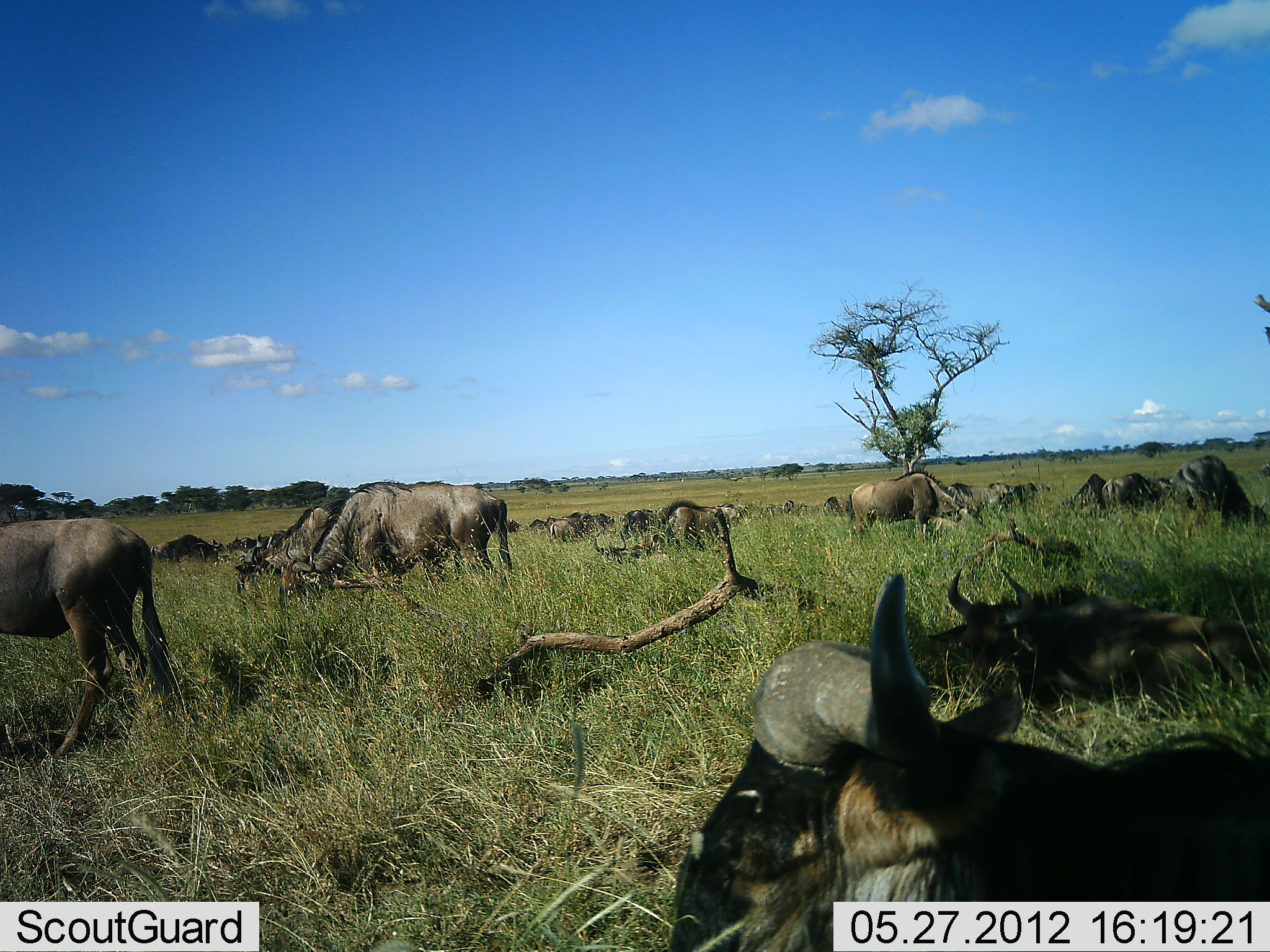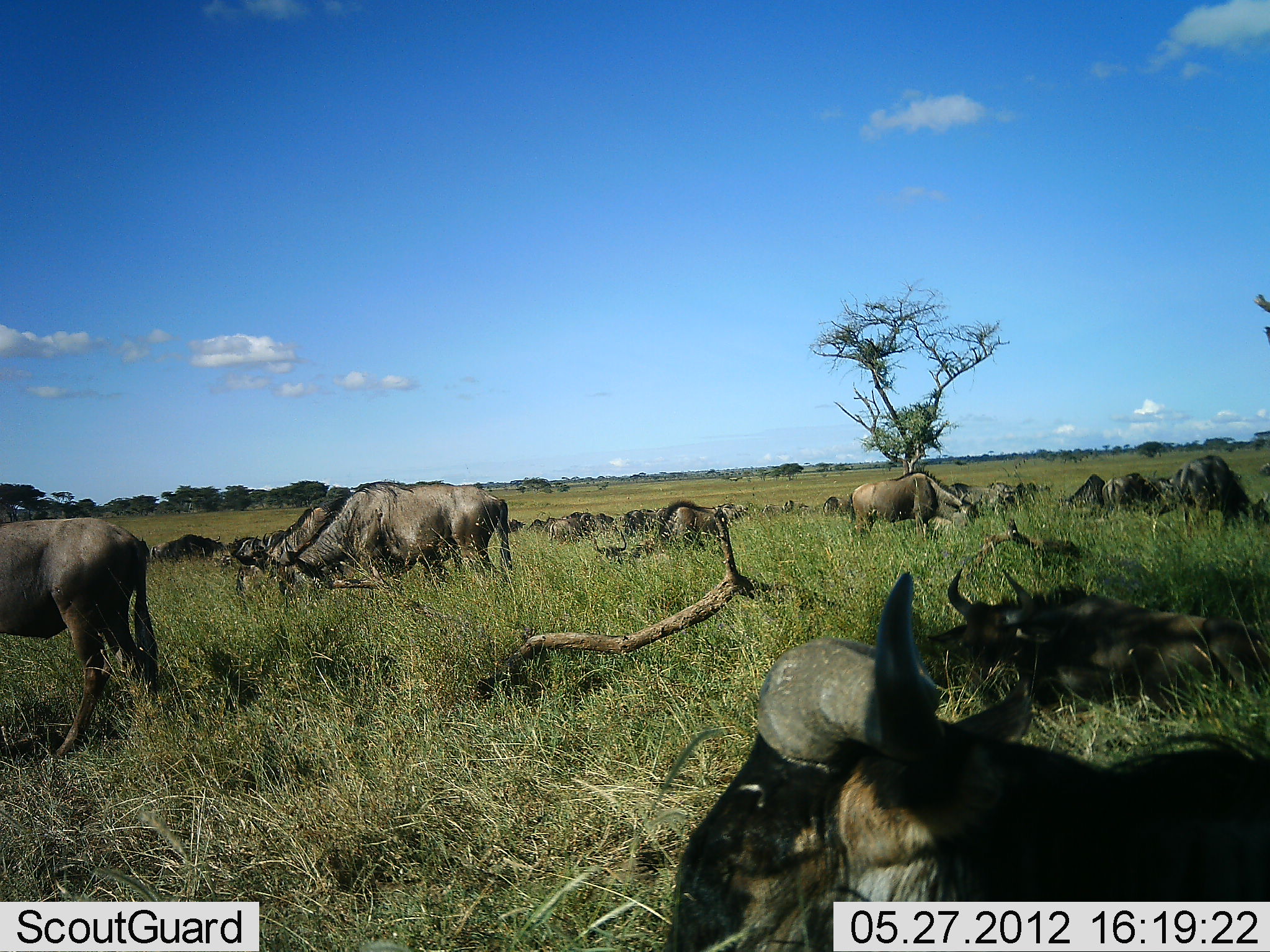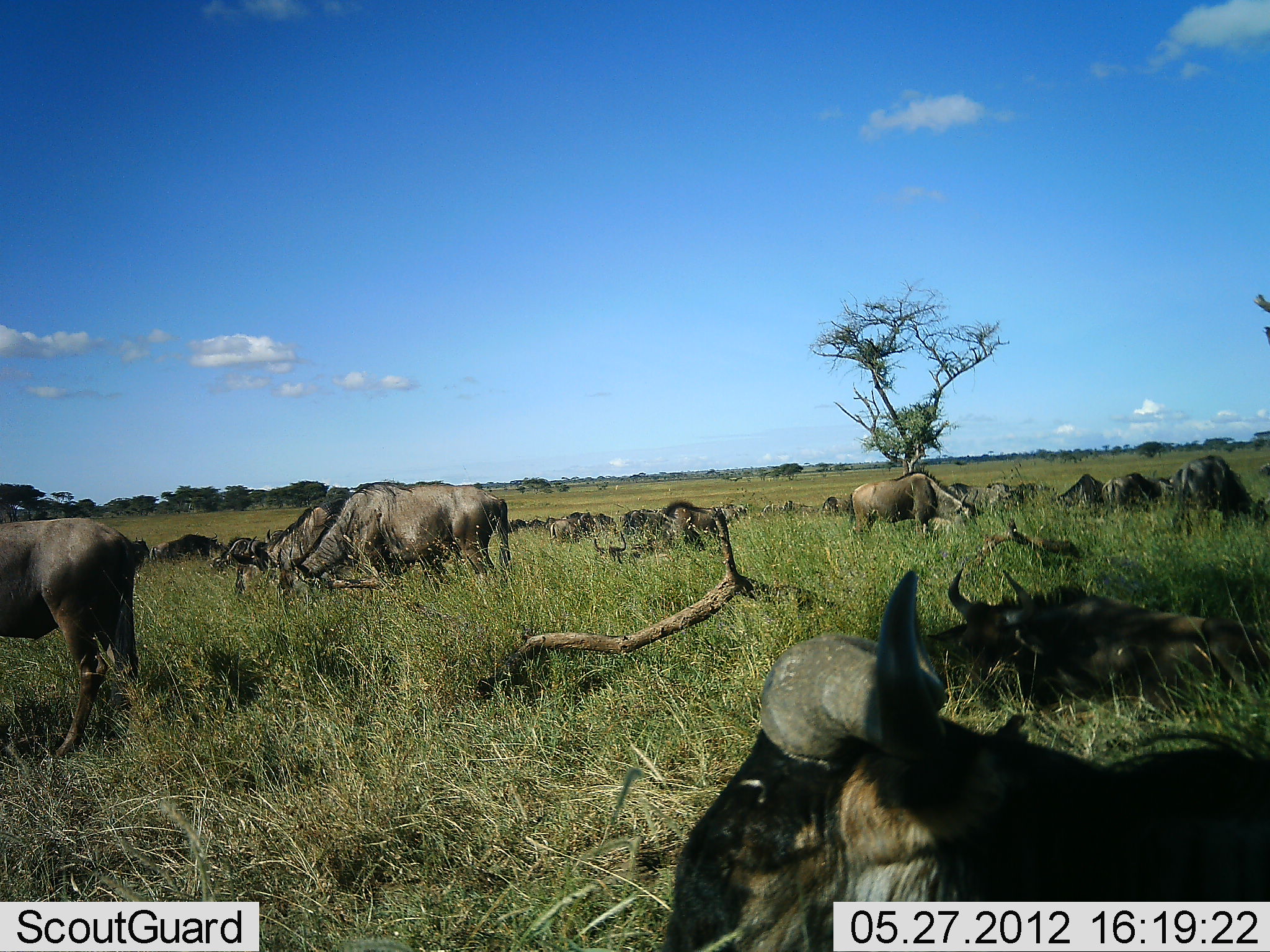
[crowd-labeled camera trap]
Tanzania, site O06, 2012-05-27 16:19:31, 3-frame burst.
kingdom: Animalia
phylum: Chordata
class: Mammalia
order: Artiodactyla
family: Bovidae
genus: Connochaetes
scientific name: Connochaetes taurinus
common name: blue wildebeest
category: wildebeest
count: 11-50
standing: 57%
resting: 81%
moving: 5%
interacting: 10%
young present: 0%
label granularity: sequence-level